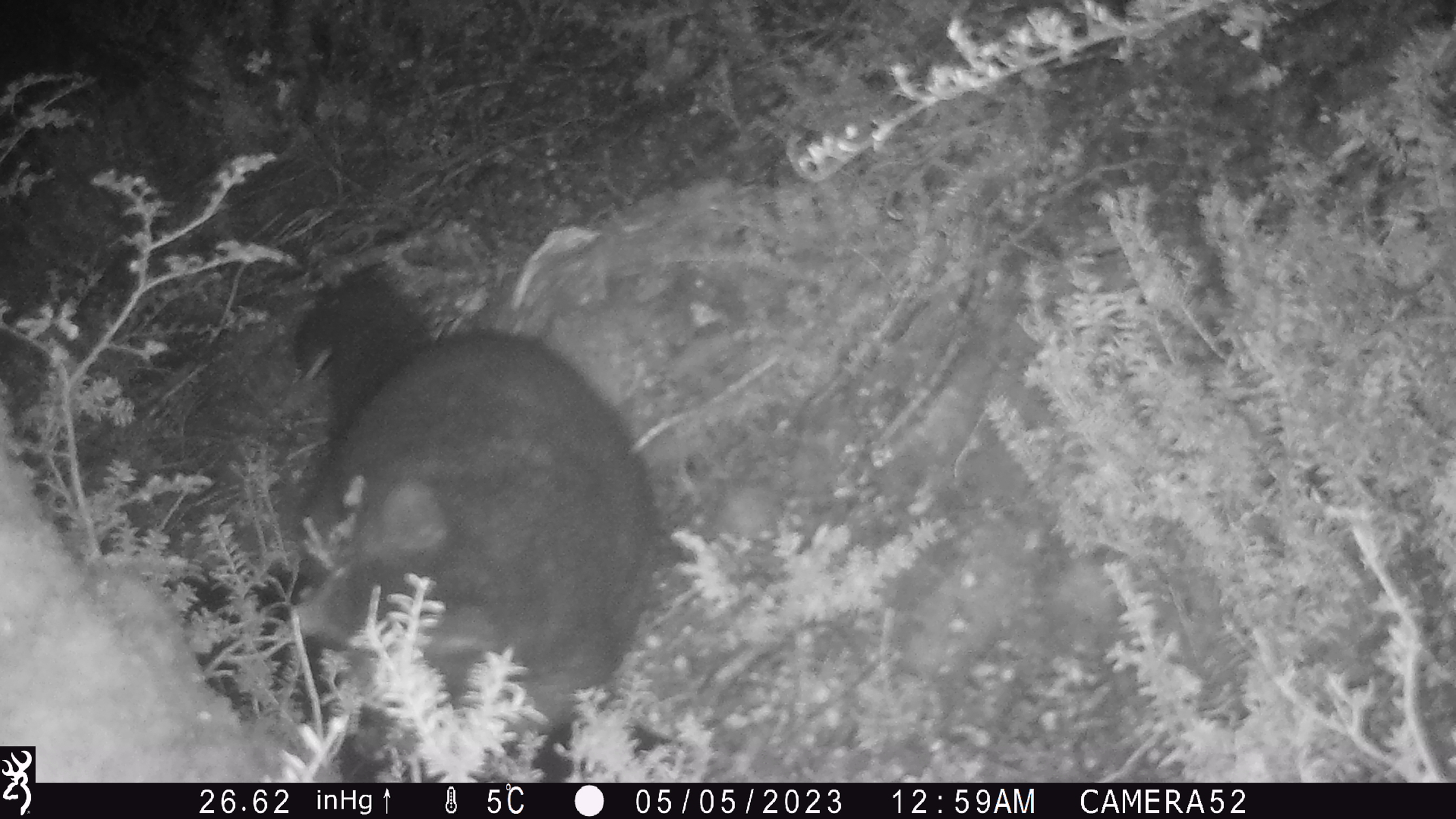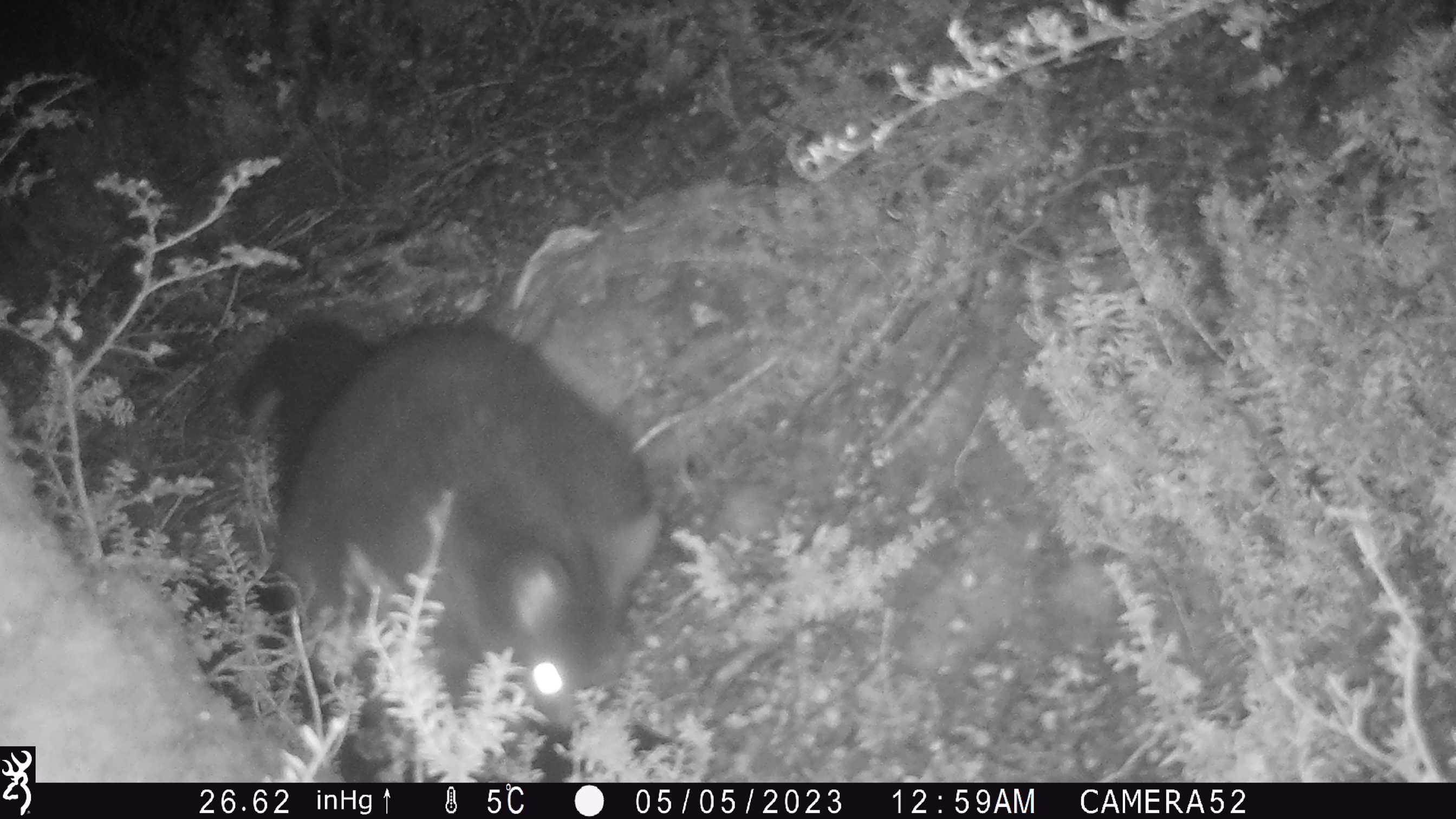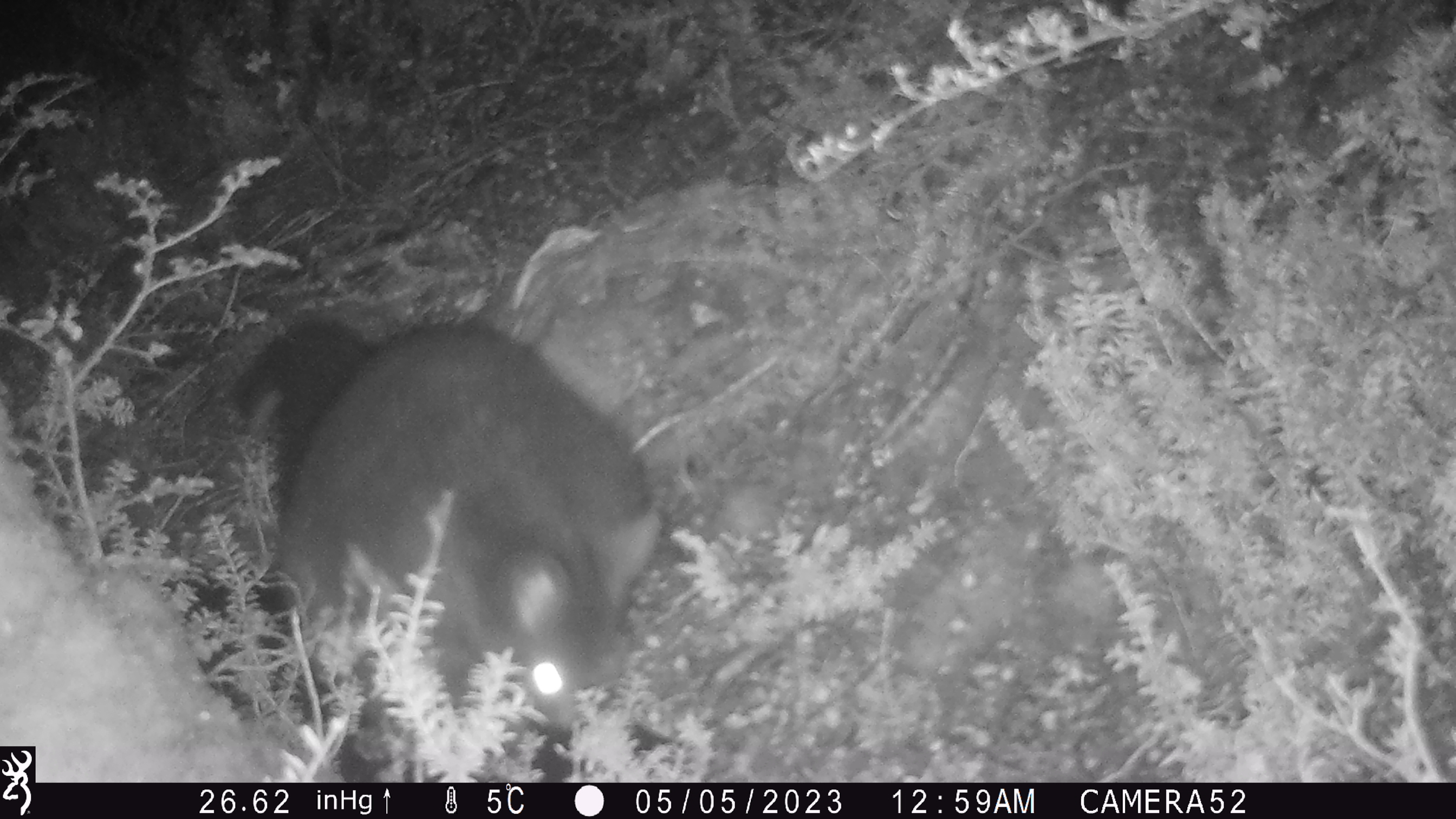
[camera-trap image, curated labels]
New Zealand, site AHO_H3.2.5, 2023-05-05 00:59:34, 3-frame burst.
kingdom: Animalia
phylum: Chordata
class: Mammalia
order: Carnivora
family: Mustelidae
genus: Mustela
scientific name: Mustela erminea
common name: stoat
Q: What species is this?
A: Stoat (Mustela erminea).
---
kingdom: Animalia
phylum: Chordata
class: Mammalia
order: Diprotodontia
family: Phalangeridae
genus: Trichosurus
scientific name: Trichosurus vulpecula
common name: common brushtail possum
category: possum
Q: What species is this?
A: Possum (common brushtail possum) (Trichosurus vulpecula).